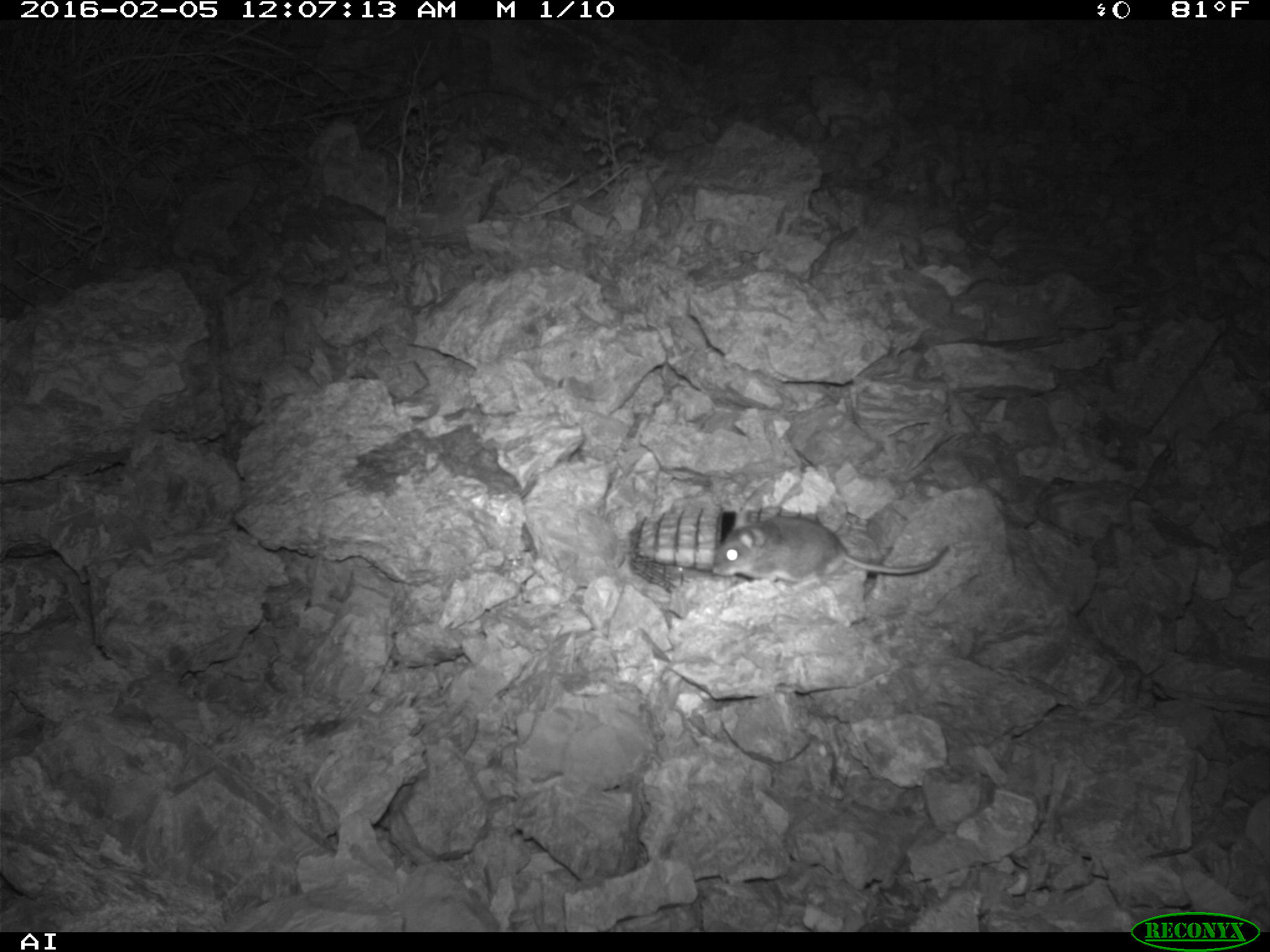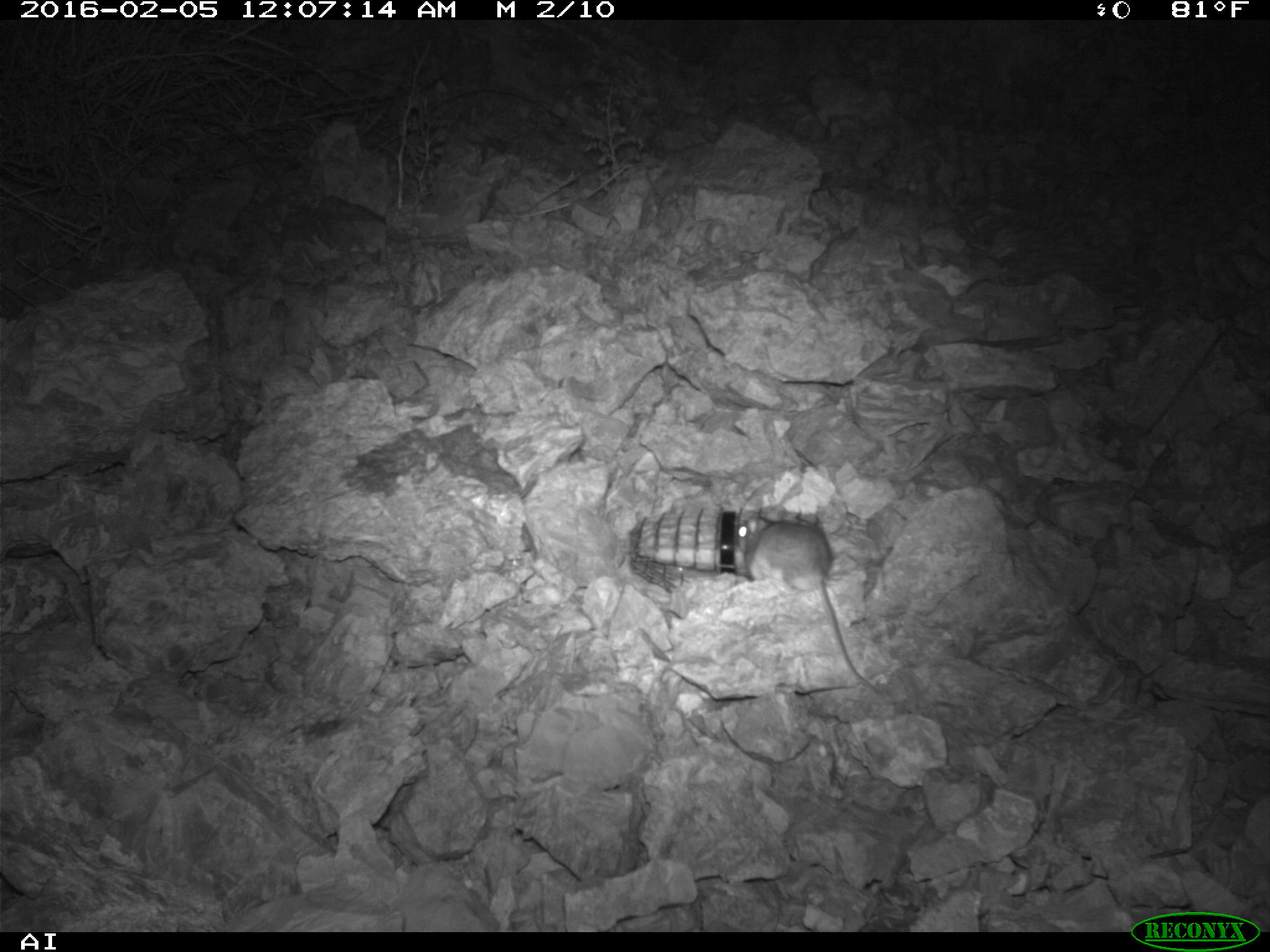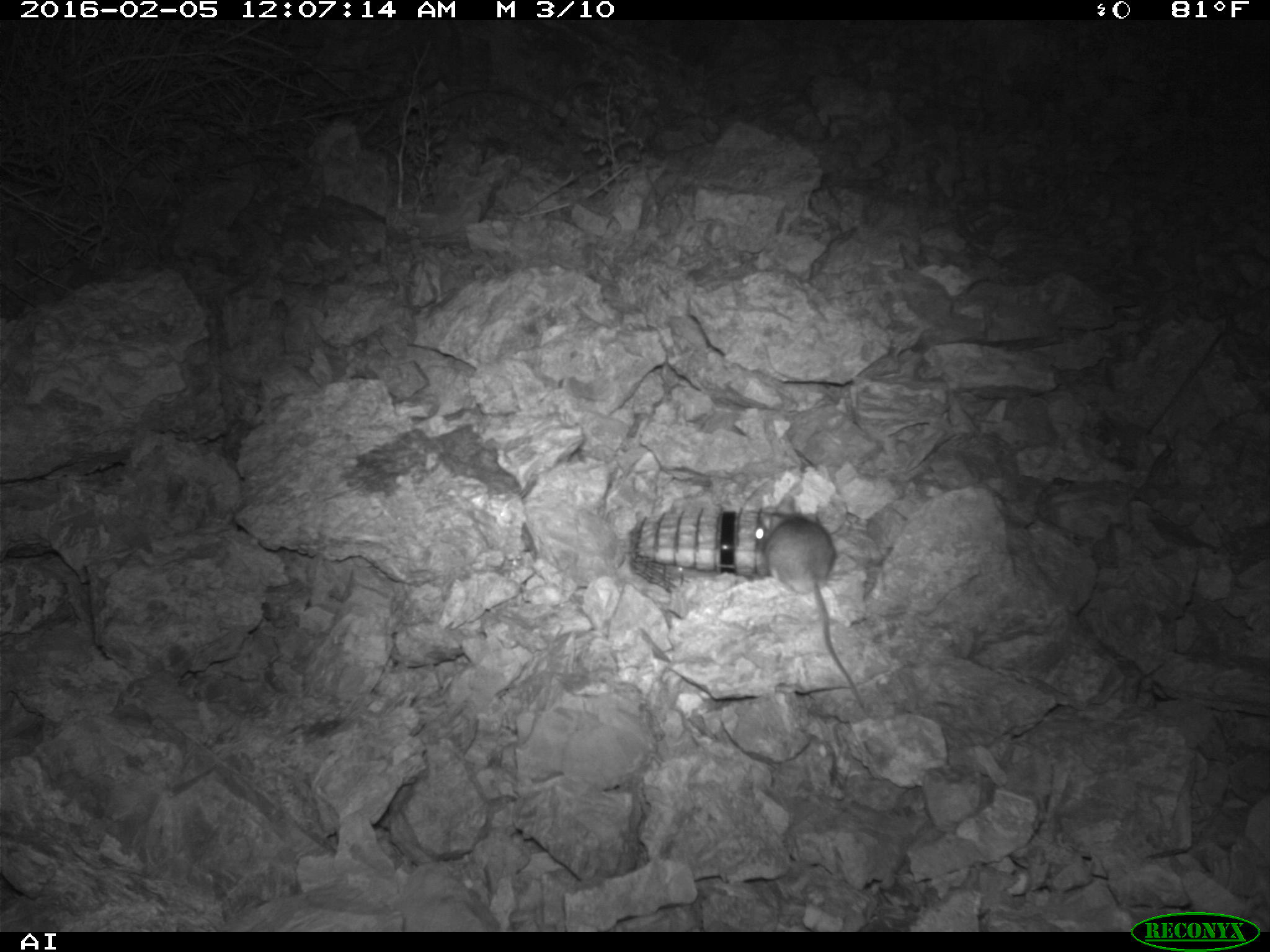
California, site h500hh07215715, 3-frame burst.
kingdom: Animalia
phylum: Chordata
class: Mammalia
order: Rodentia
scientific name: Rodentia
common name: rodent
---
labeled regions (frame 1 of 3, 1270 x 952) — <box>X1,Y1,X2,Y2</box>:
rodent: <box>710,514,949,582</box>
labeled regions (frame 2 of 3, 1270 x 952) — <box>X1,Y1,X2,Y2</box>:
rodent: <box>733,504,885,695</box>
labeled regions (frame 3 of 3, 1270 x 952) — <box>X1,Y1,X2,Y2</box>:
rodent: <box>754,489,864,708</box>